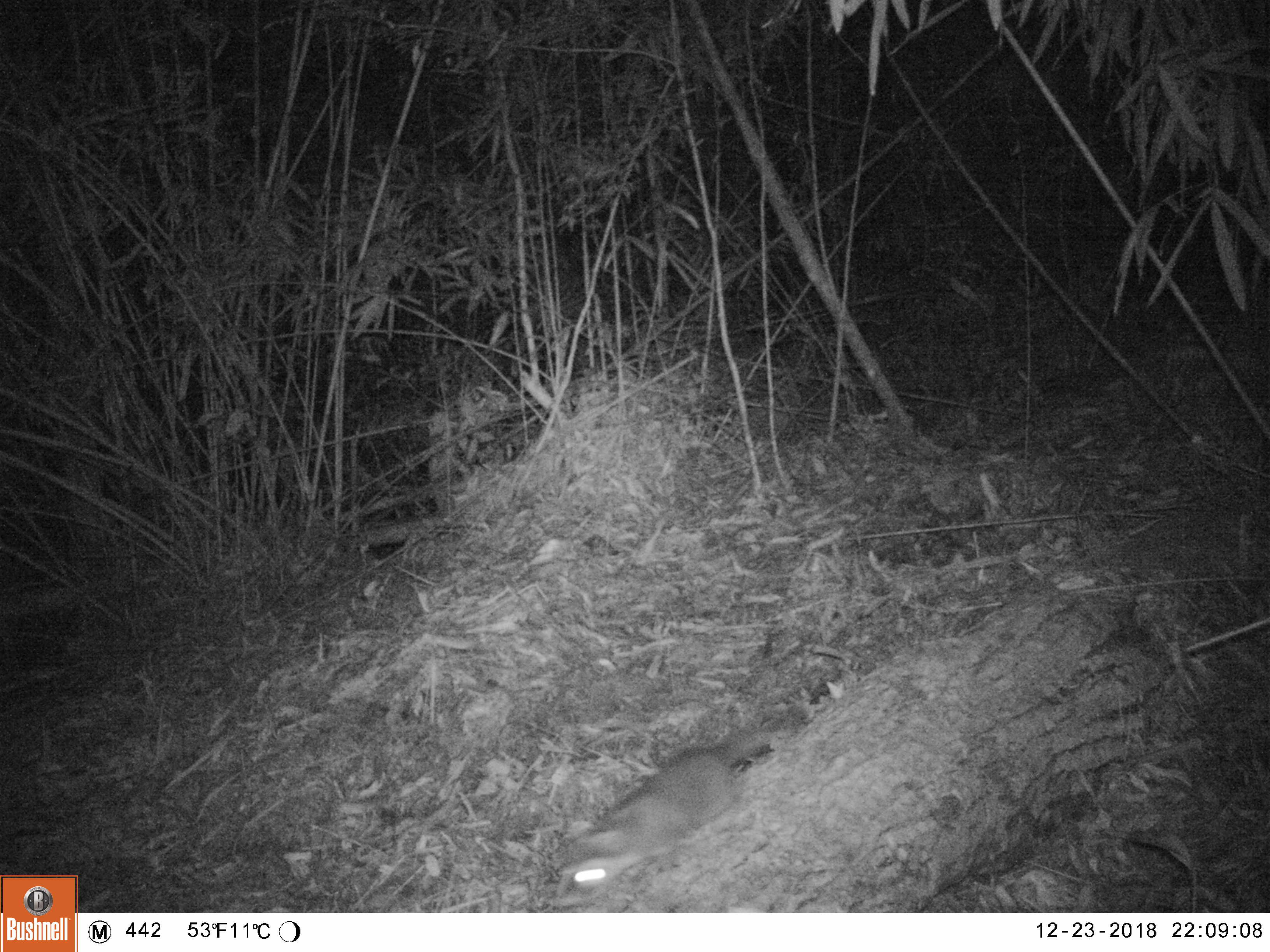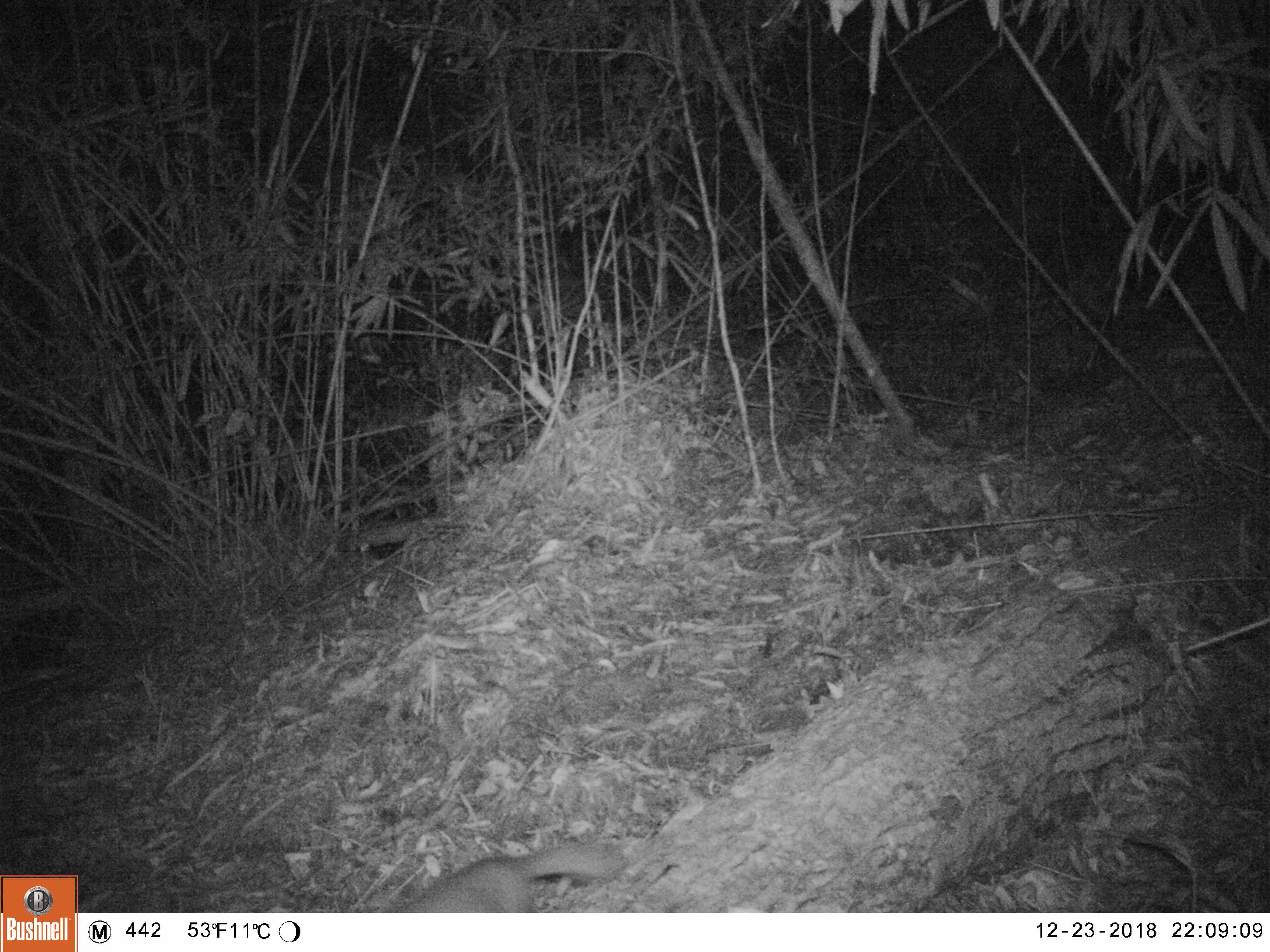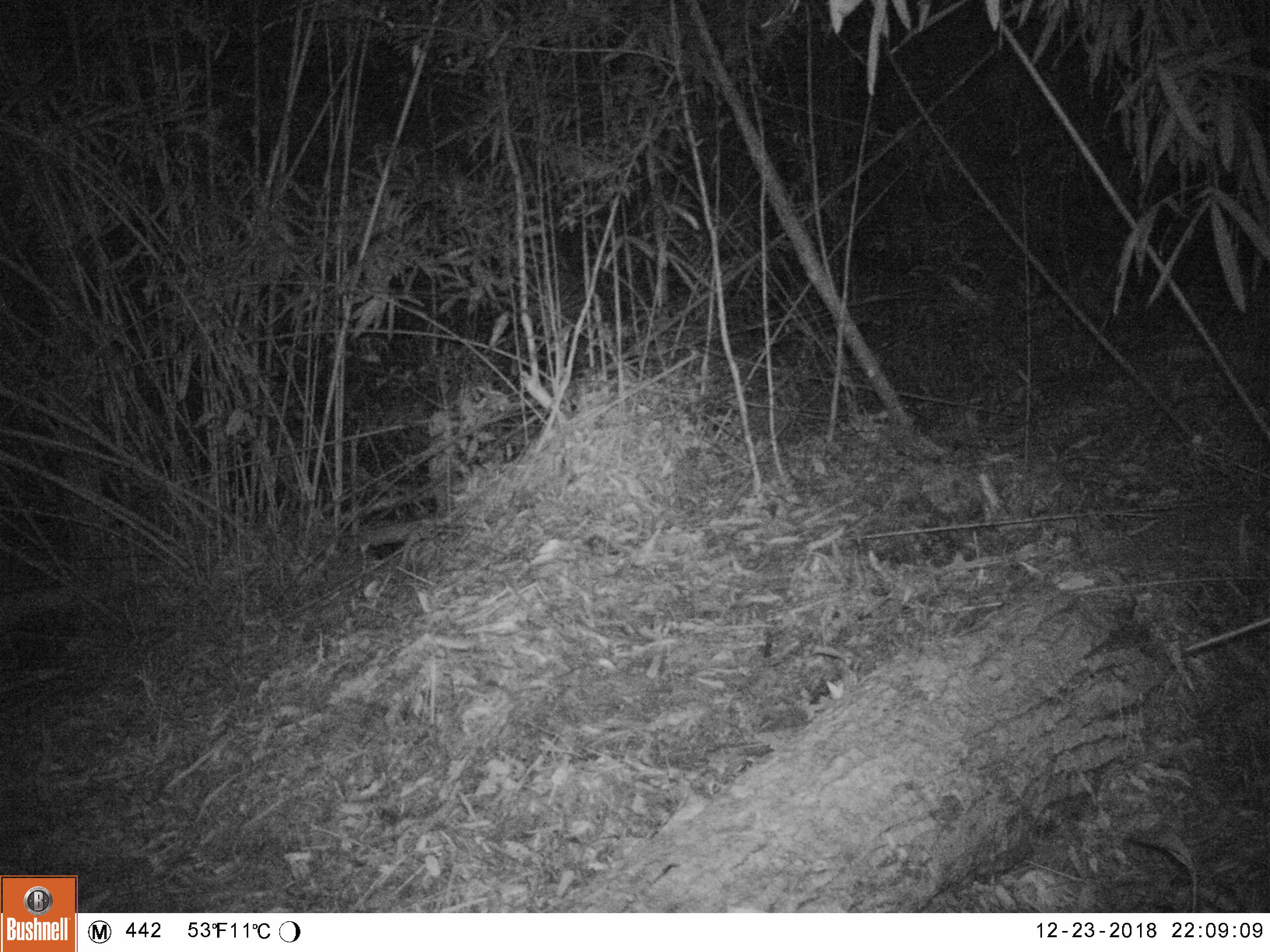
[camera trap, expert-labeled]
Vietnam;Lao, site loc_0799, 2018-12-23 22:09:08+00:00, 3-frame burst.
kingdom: Animalia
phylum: Chordata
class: Mammalia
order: Carnivora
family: Mustelidae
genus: Melogale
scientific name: Melogale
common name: ferret badger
Ferret badger (Melogale). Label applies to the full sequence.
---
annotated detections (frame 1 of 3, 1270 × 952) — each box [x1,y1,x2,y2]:
ferret badger: [554,728,769,903]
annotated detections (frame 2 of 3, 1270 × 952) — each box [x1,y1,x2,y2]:
ferret badger: [395,839,621,912]